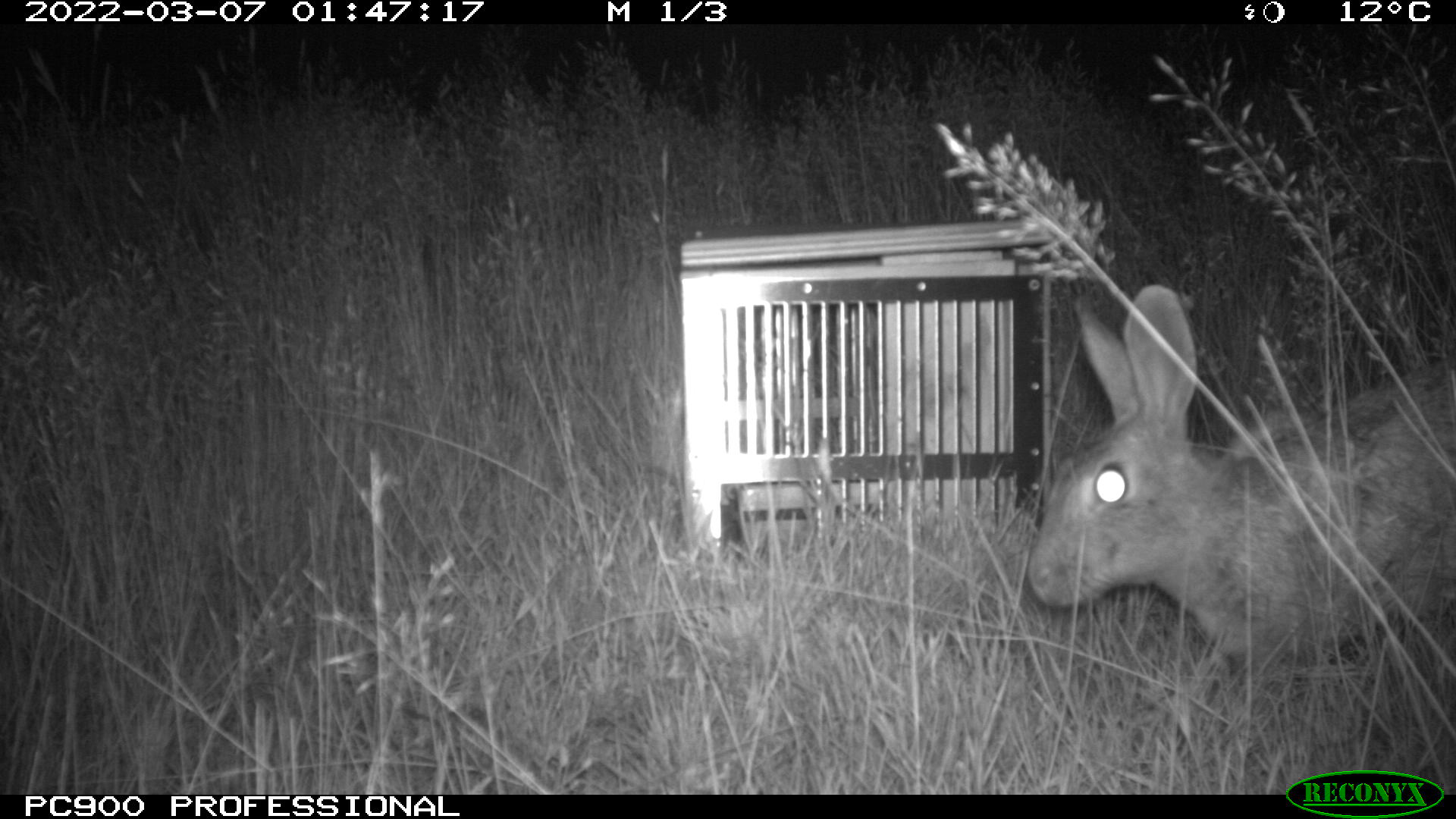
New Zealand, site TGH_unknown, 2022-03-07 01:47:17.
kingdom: Animalia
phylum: Chordata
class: Mammalia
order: Lagomorpha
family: Leporidae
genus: Oryctolagus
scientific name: Oryctolagus cuniculus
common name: european rabbit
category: rabbit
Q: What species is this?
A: Rabbit (european rabbit) (Oryctolagus cuniculus).